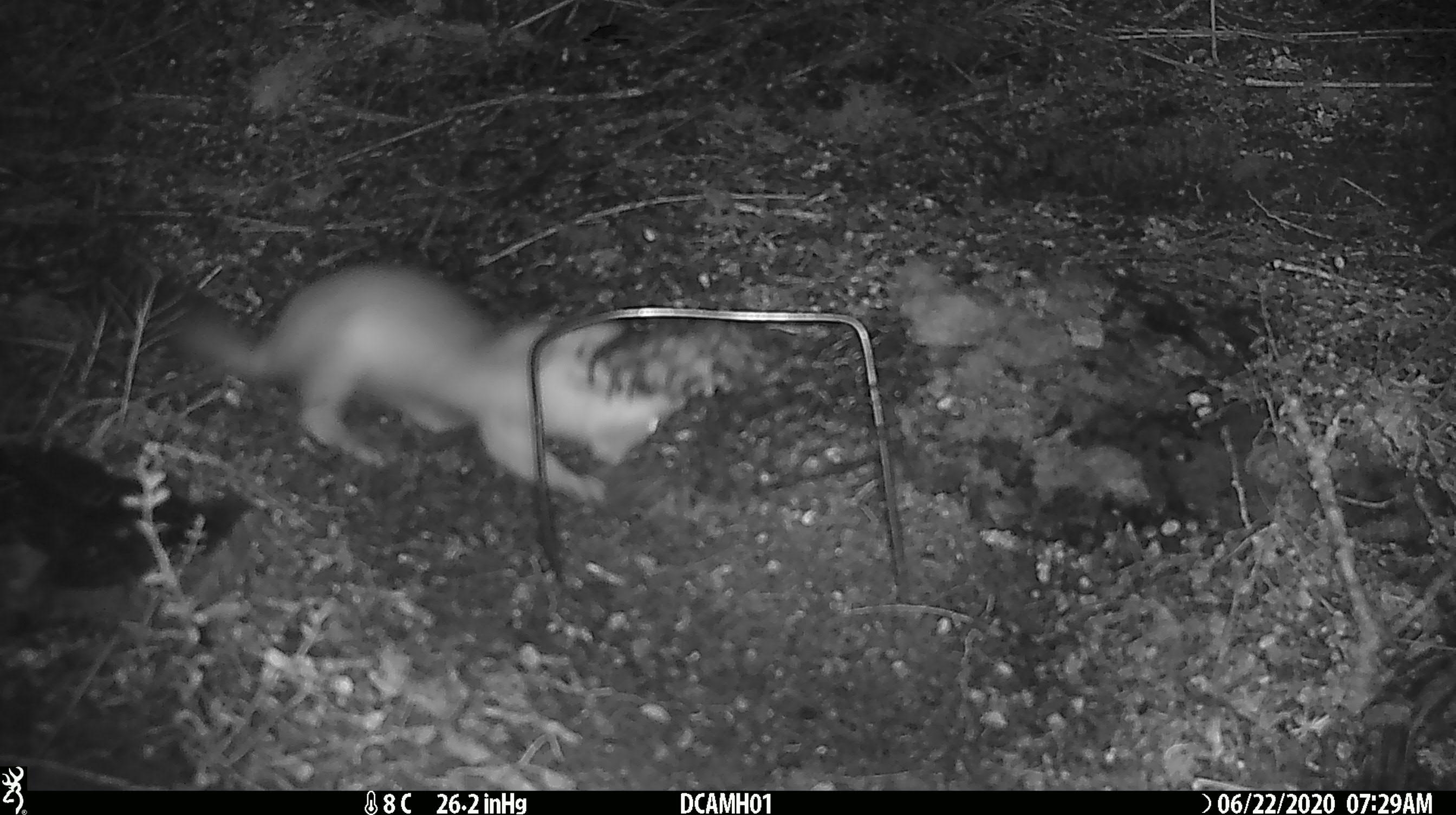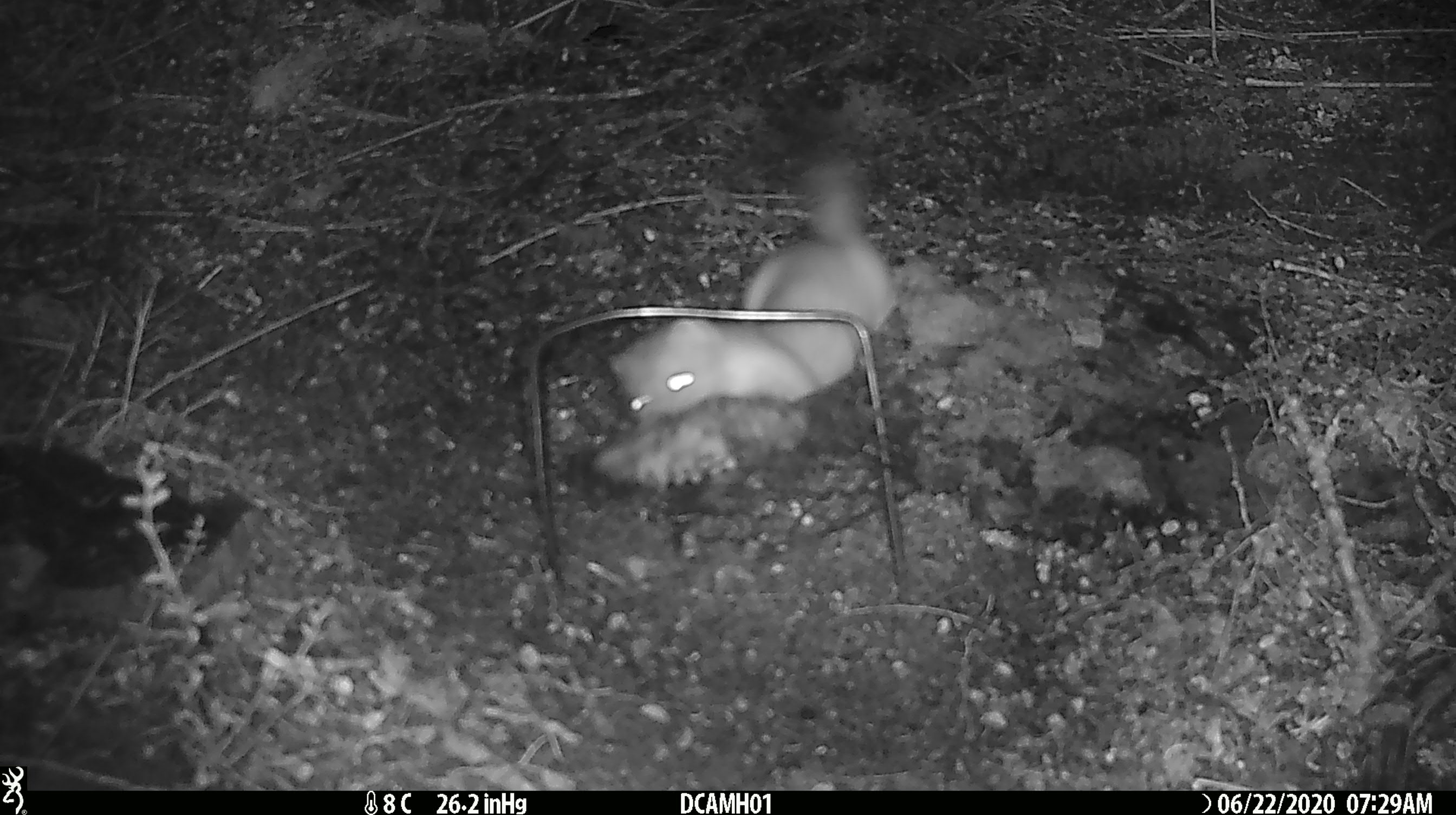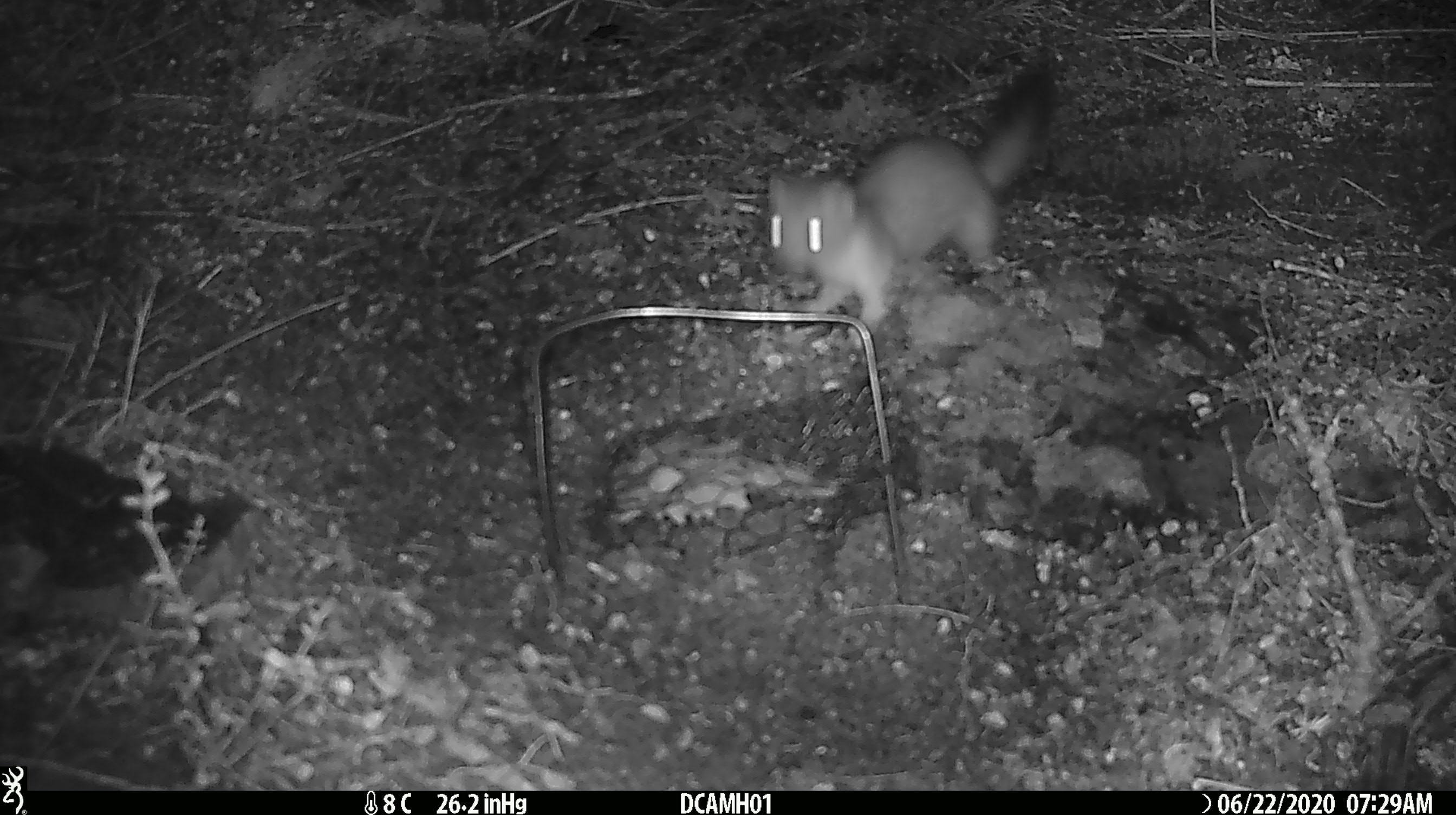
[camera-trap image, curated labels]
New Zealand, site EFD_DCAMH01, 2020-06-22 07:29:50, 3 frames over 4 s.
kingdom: Animalia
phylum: Chordata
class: Mammalia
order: Carnivora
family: Mustelidae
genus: Mustela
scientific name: Mustela erminea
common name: stoat